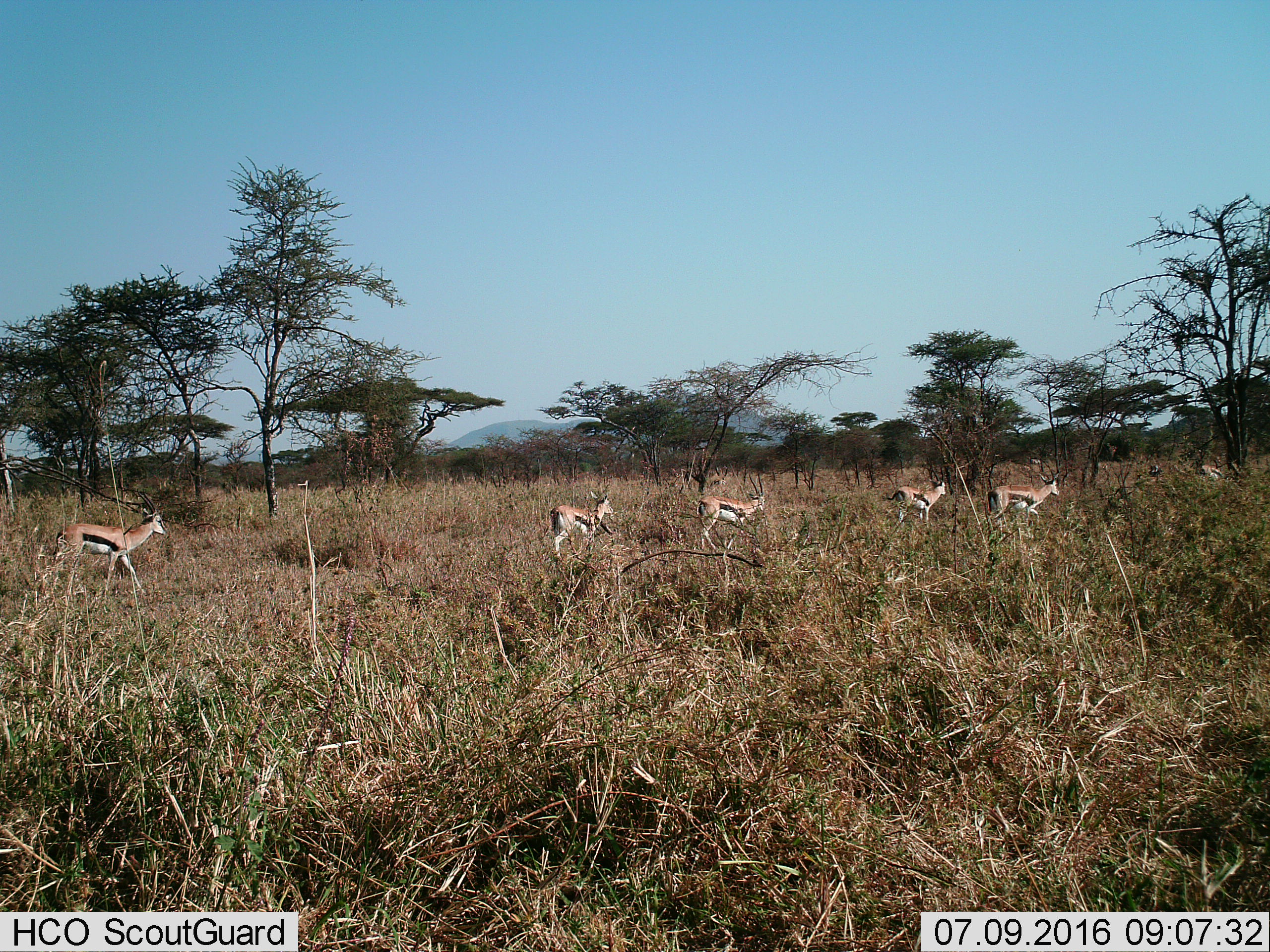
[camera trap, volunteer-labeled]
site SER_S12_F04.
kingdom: Animalia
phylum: Chordata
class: Mammalia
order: Artiodactyla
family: Bovidae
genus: Eudorcas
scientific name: Eudorcas thomsonii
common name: thomson's gazelle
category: gazellethomsons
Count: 6.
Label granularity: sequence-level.